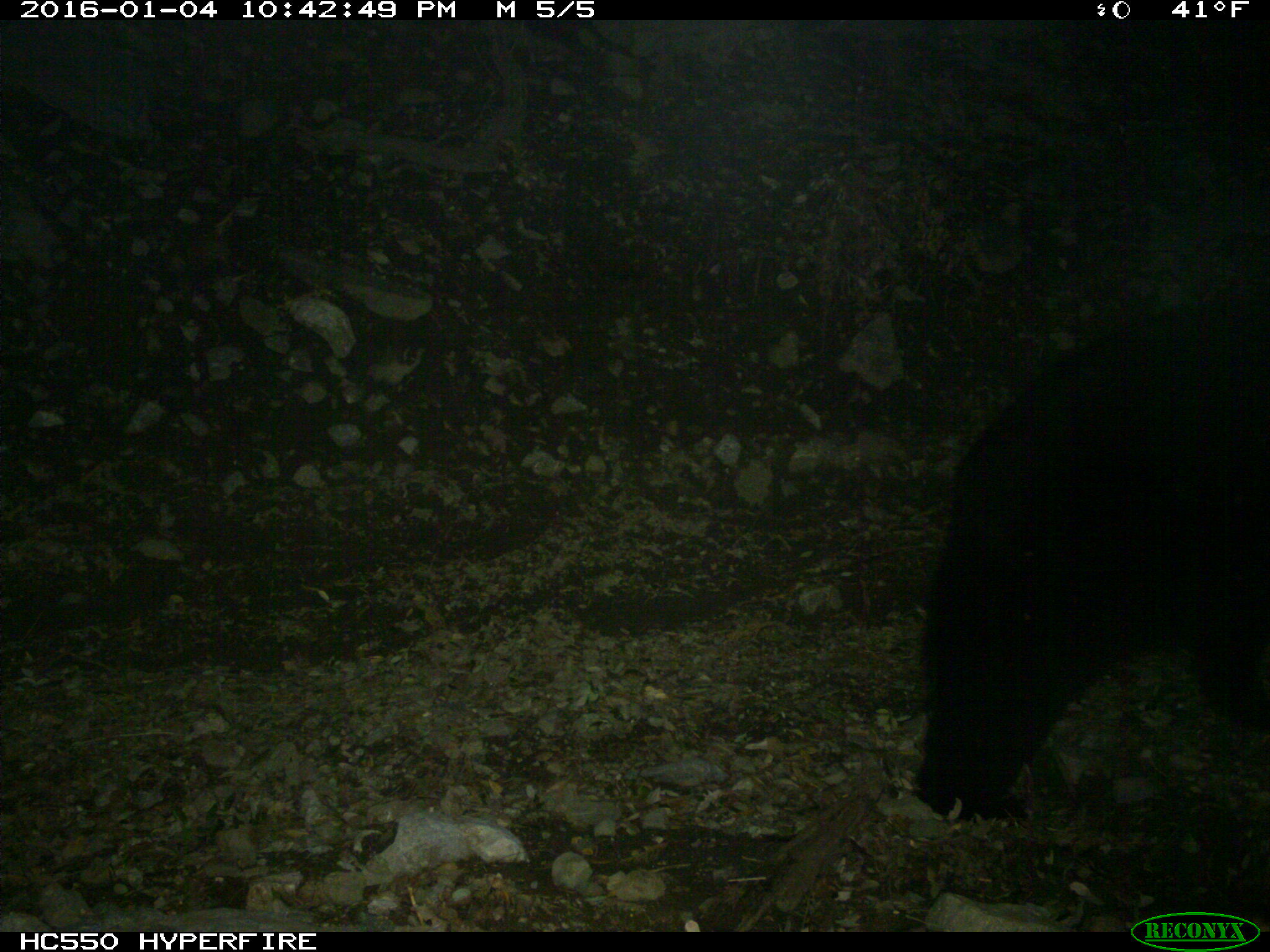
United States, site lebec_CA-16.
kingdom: Animalia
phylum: Chordata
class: Mammalia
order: Carnivora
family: Ursidae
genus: Ursus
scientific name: Ursus americanus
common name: american black bear